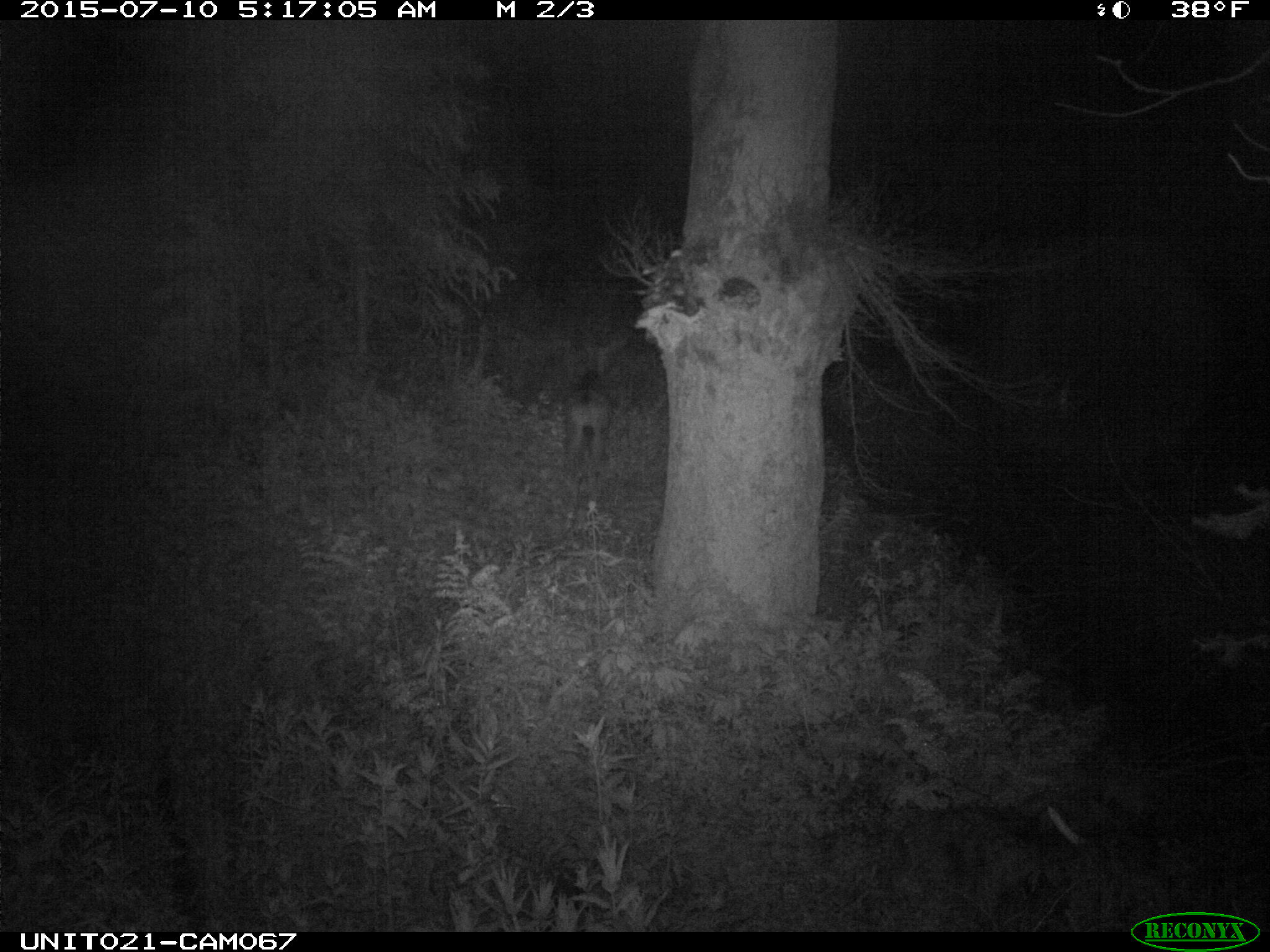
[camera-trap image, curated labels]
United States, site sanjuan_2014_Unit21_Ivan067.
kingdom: Animalia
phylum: Chordata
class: Mammalia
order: Artiodactyla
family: Cervidae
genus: Odocoileus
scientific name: Odocoileus hemionus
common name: mule deer